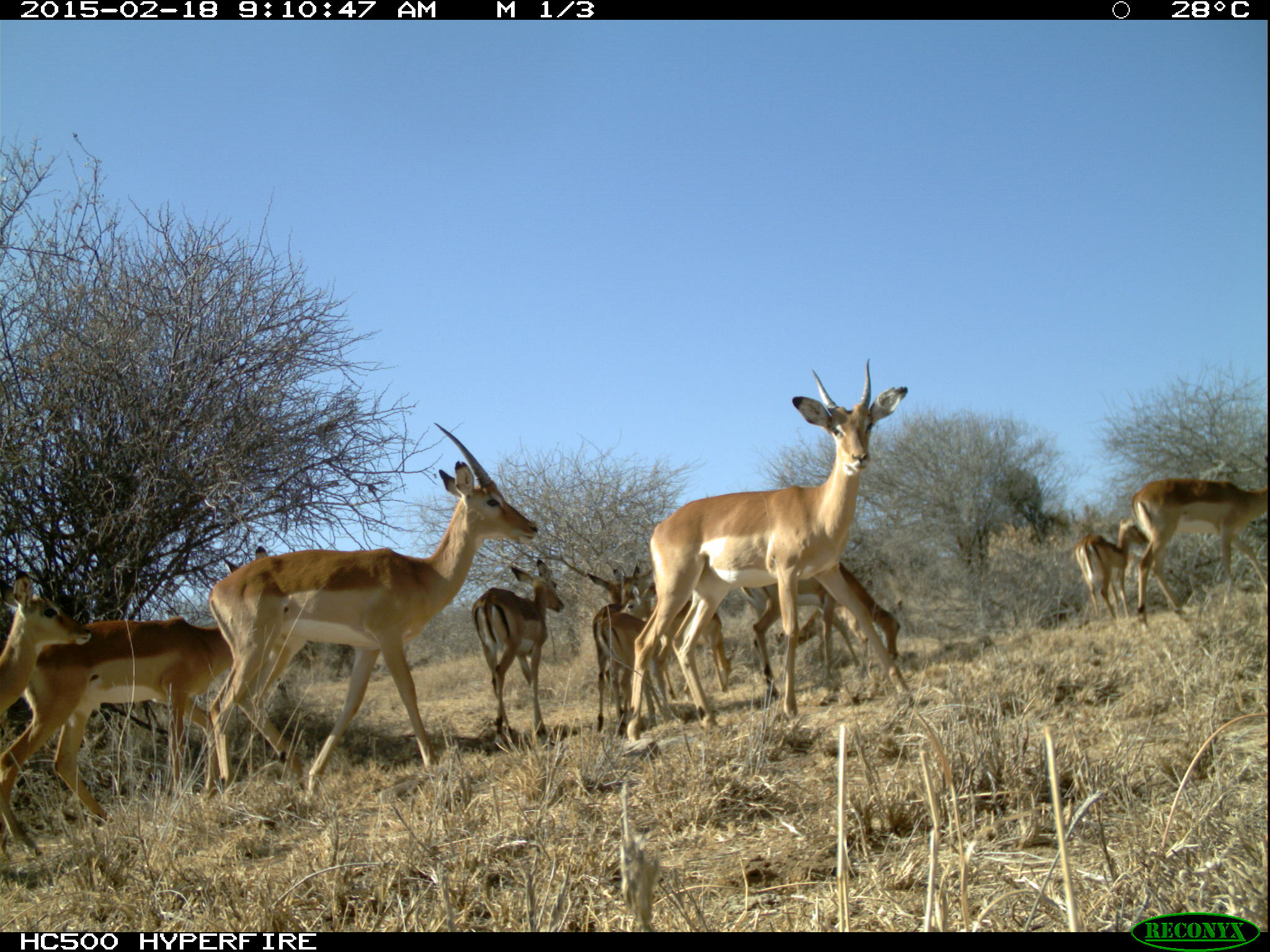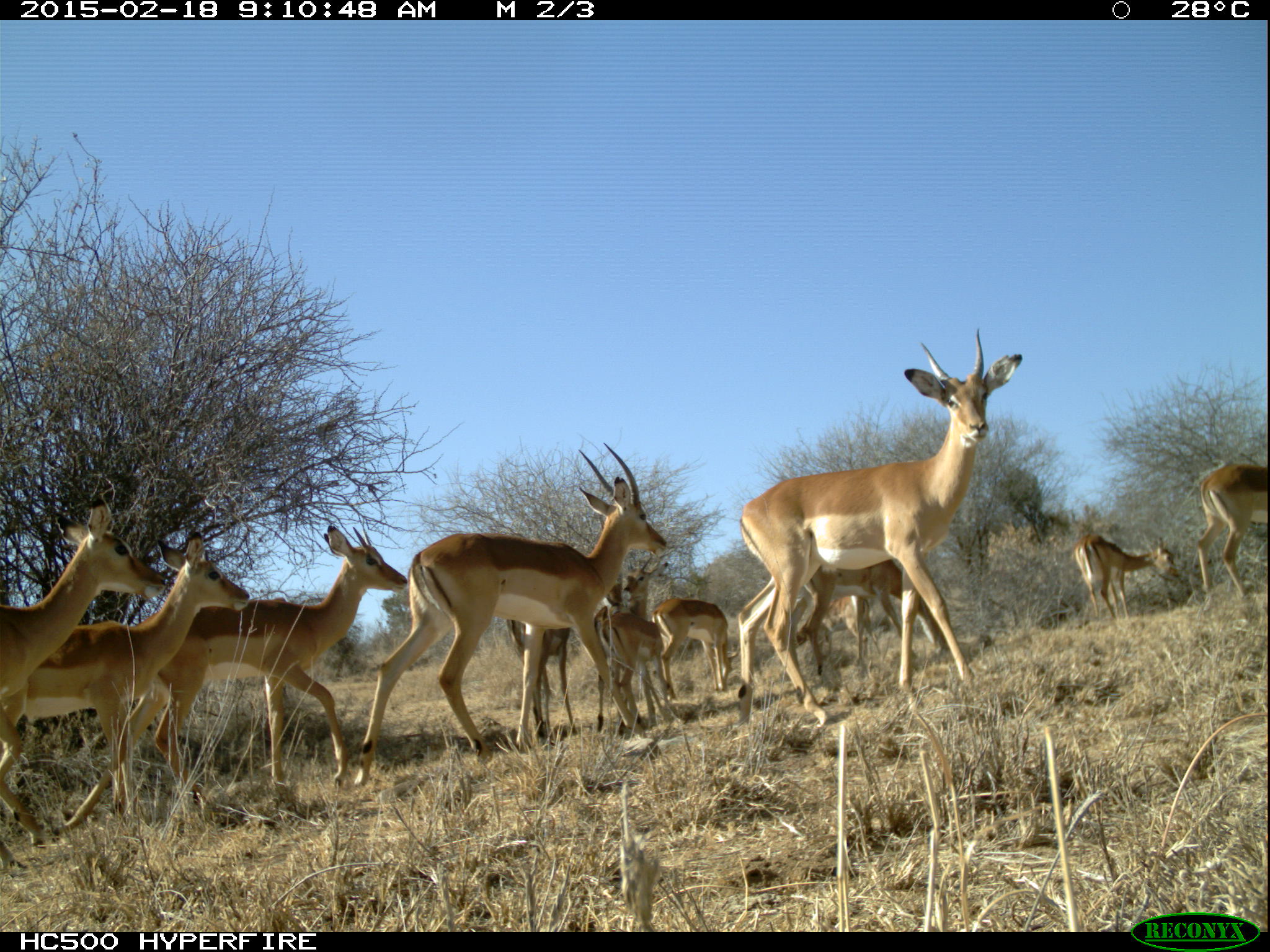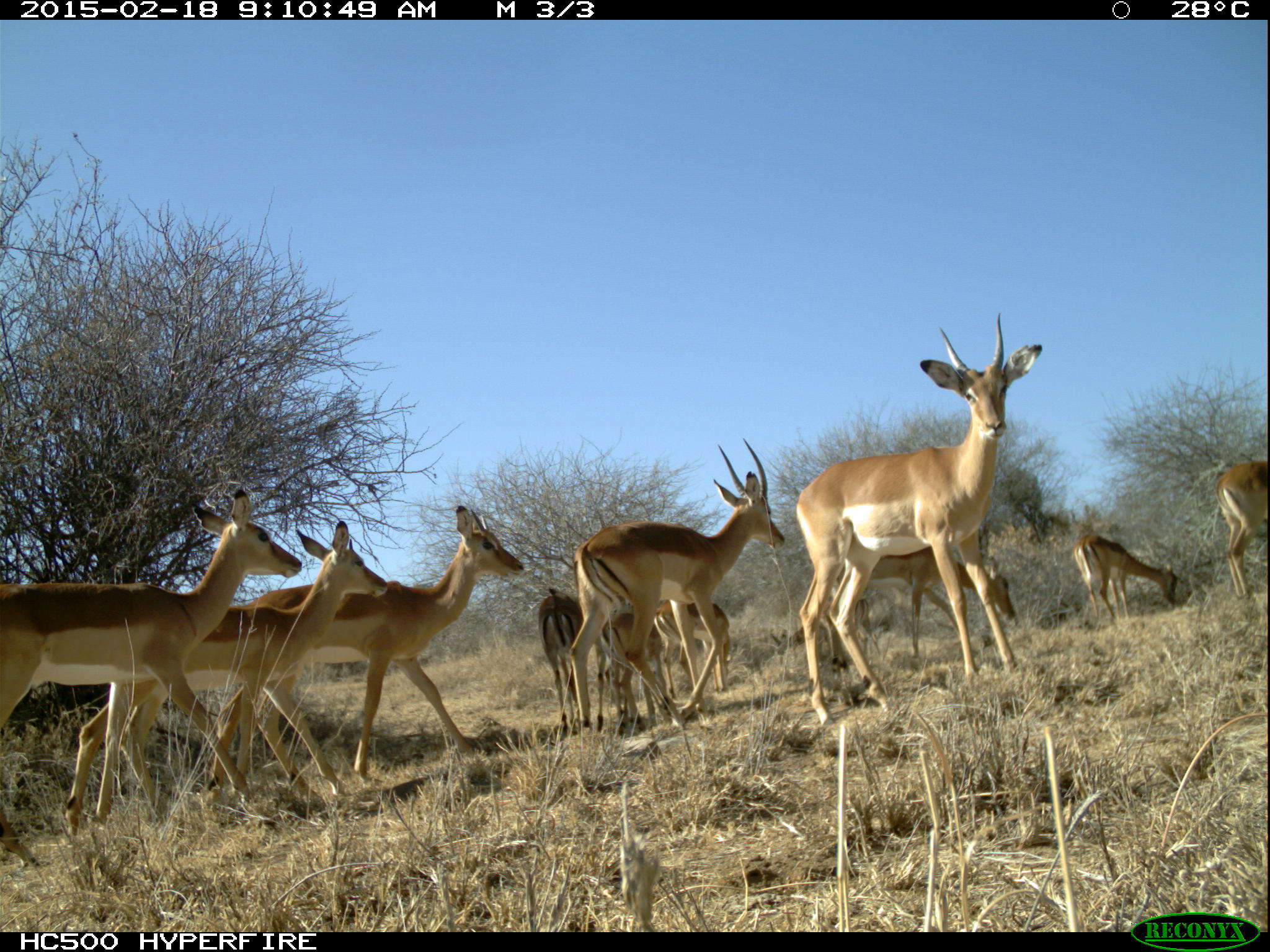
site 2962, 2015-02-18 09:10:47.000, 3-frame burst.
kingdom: Animalia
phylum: Chordata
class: Mammalia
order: Artiodactyla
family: Bovidae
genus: Aepyceros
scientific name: Aepyceros melampus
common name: impala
Aepyceros melampus (impala), count 9.